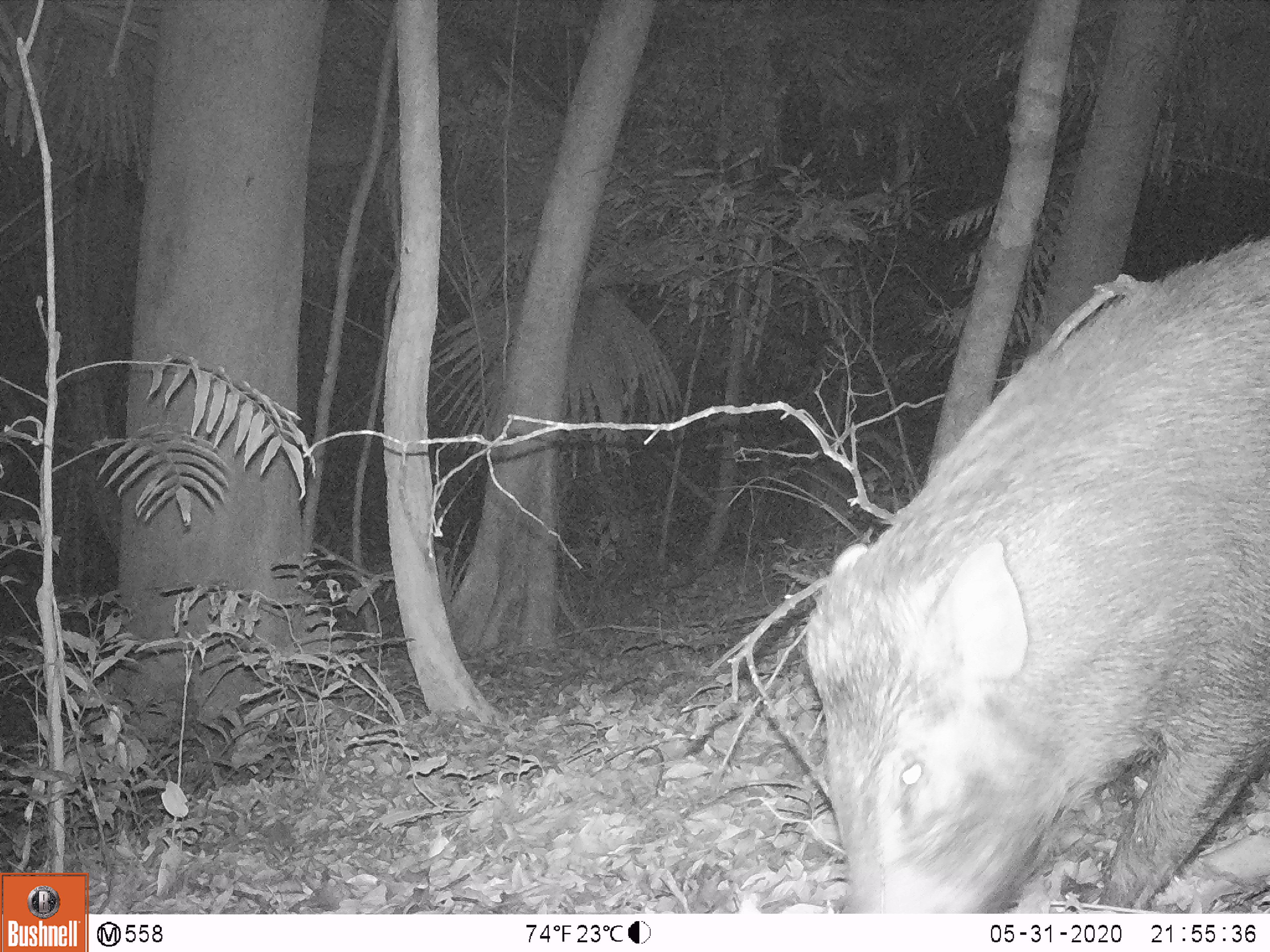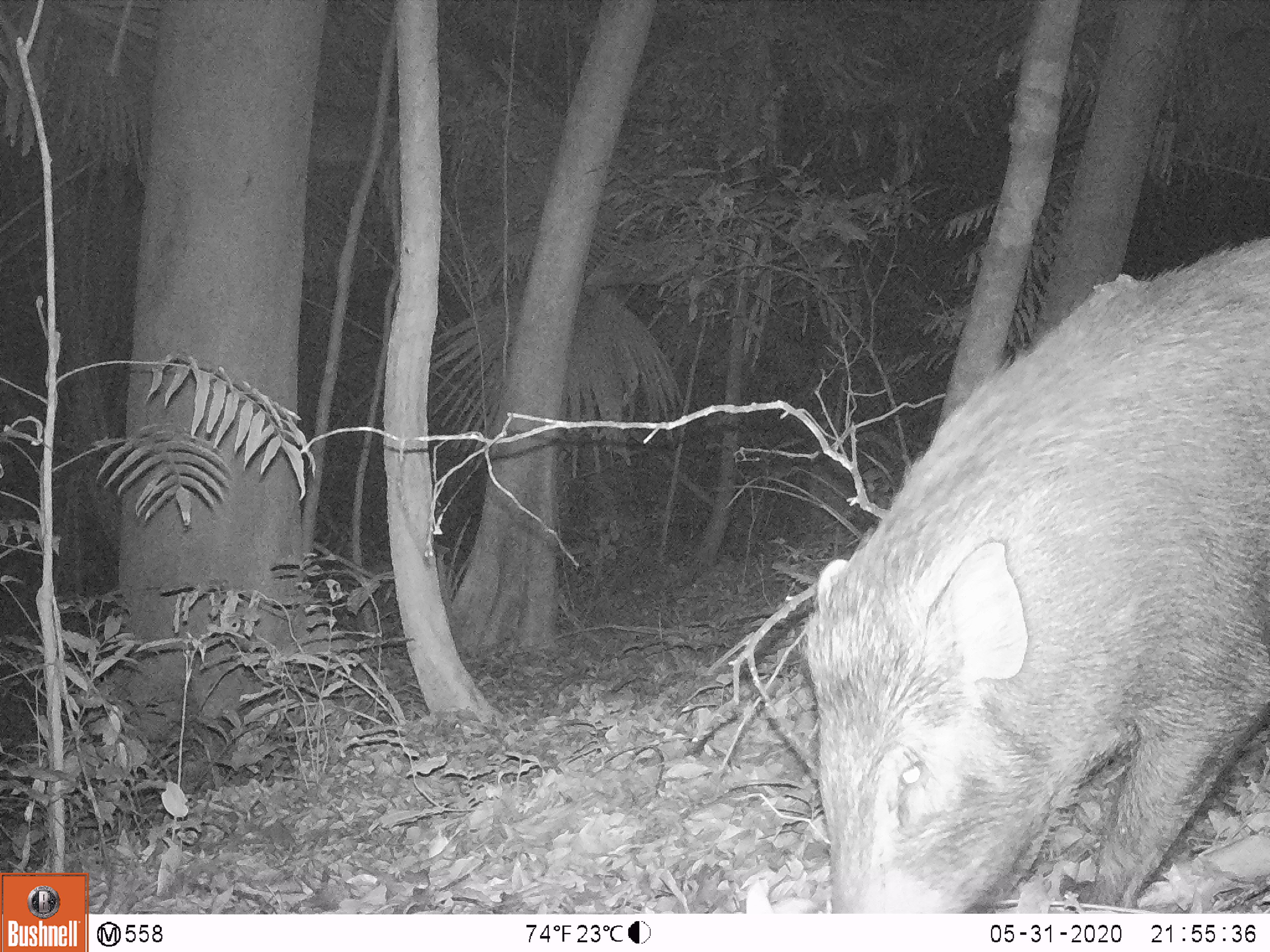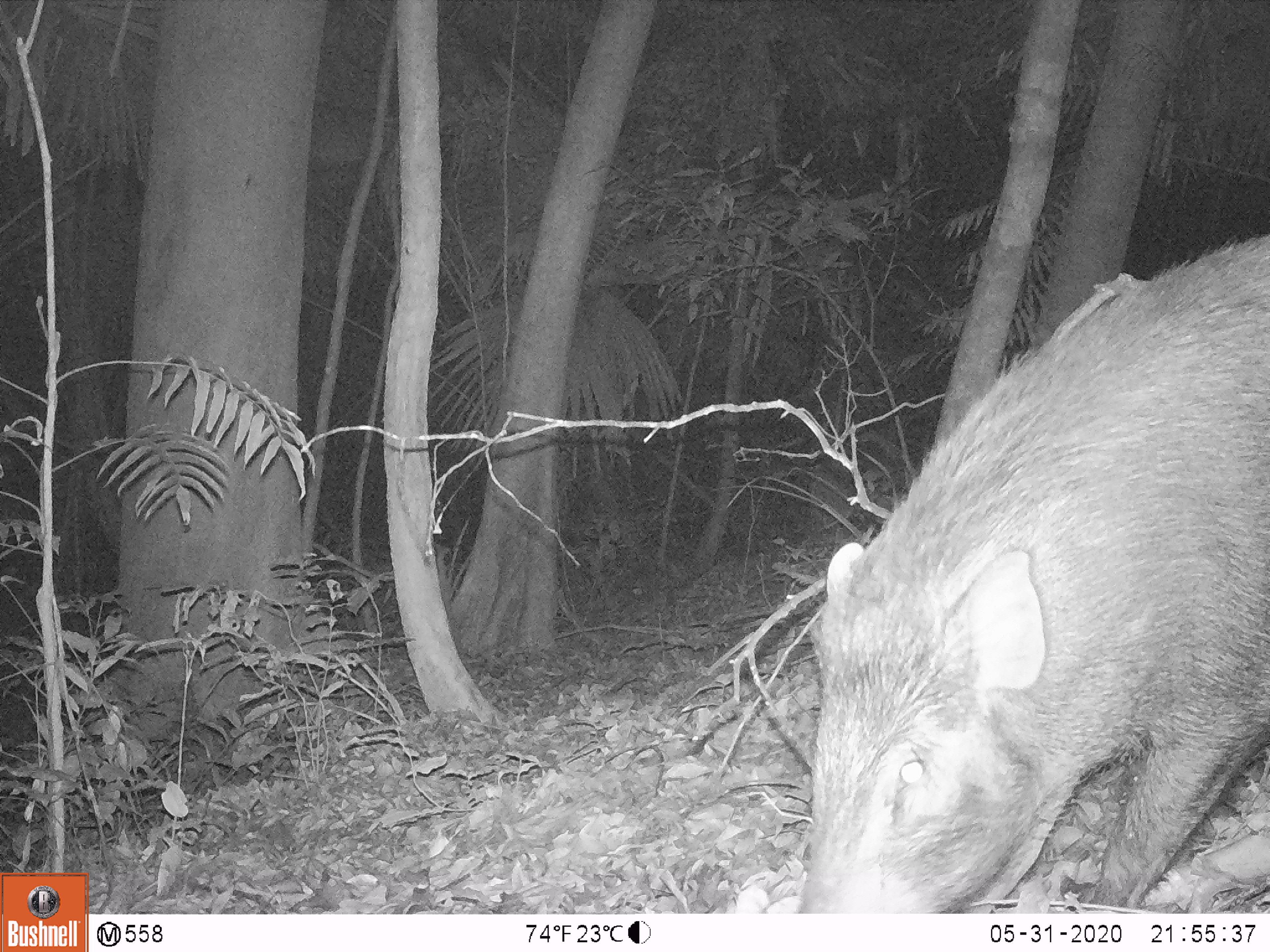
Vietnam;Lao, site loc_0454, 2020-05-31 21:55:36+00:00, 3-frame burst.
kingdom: Animalia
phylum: Chordata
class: Mammalia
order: Artiodactyla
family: Suidae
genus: Sus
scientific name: Sus scrofa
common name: eurasian wild pig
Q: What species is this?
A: Eurasian wild pig (Sus scrofa).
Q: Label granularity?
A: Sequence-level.